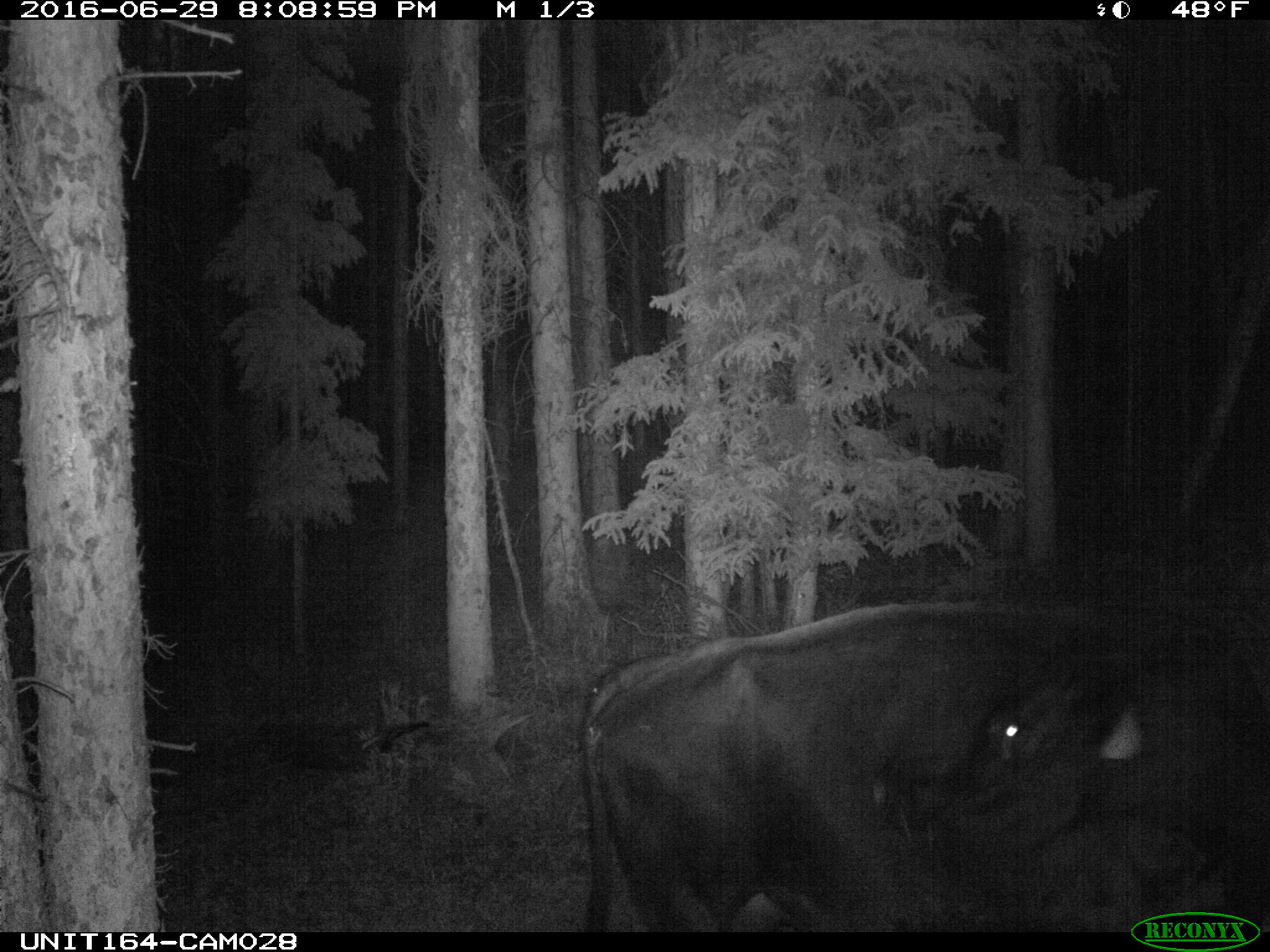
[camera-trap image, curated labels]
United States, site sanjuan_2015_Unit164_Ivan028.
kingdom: Animalia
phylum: Chordata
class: Mammalia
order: Artiodactyla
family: Bovidae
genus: Bos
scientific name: Bos taurus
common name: domestic cow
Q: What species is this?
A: Bos taurus (domestic cow).